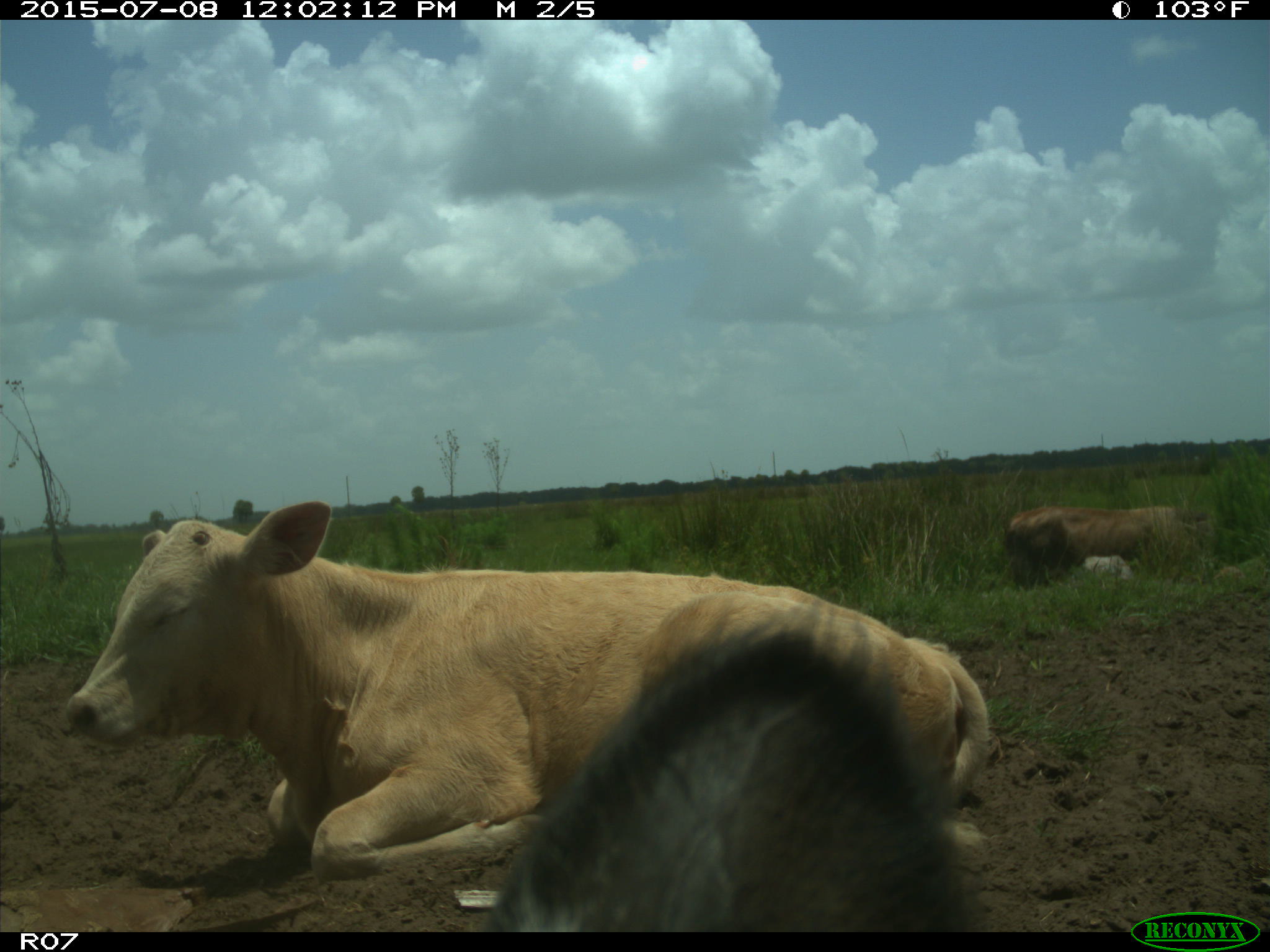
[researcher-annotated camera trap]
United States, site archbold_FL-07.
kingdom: Animalia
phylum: Chordata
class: Mammalia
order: Artiodactyla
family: Bovidae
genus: Bos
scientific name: Bos taurus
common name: domestic cow